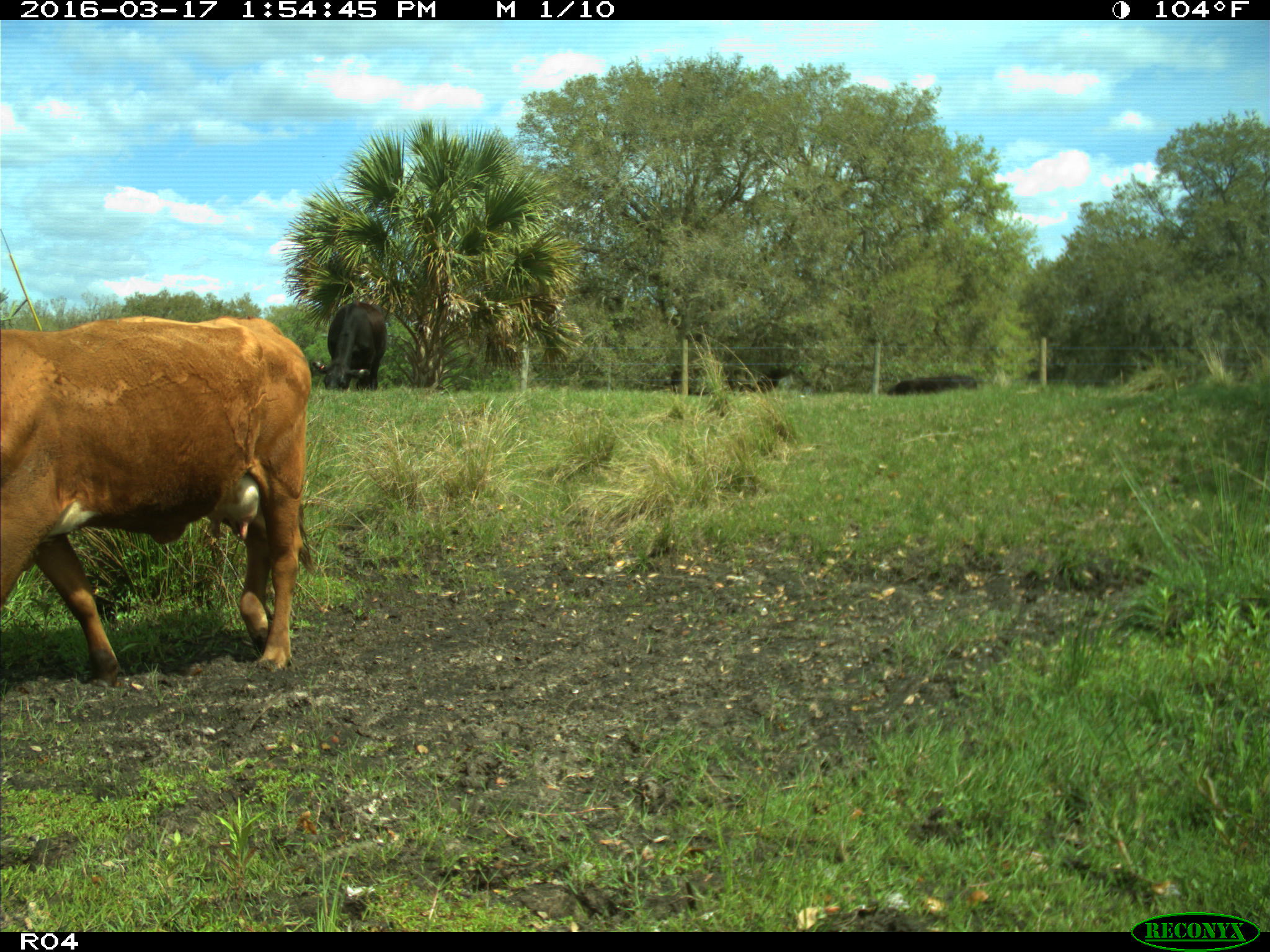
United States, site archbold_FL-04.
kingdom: Animalia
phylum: Chordata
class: Mammalia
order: Artiodactyla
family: Bovidae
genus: Bos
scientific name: Bos taurus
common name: domestic cow